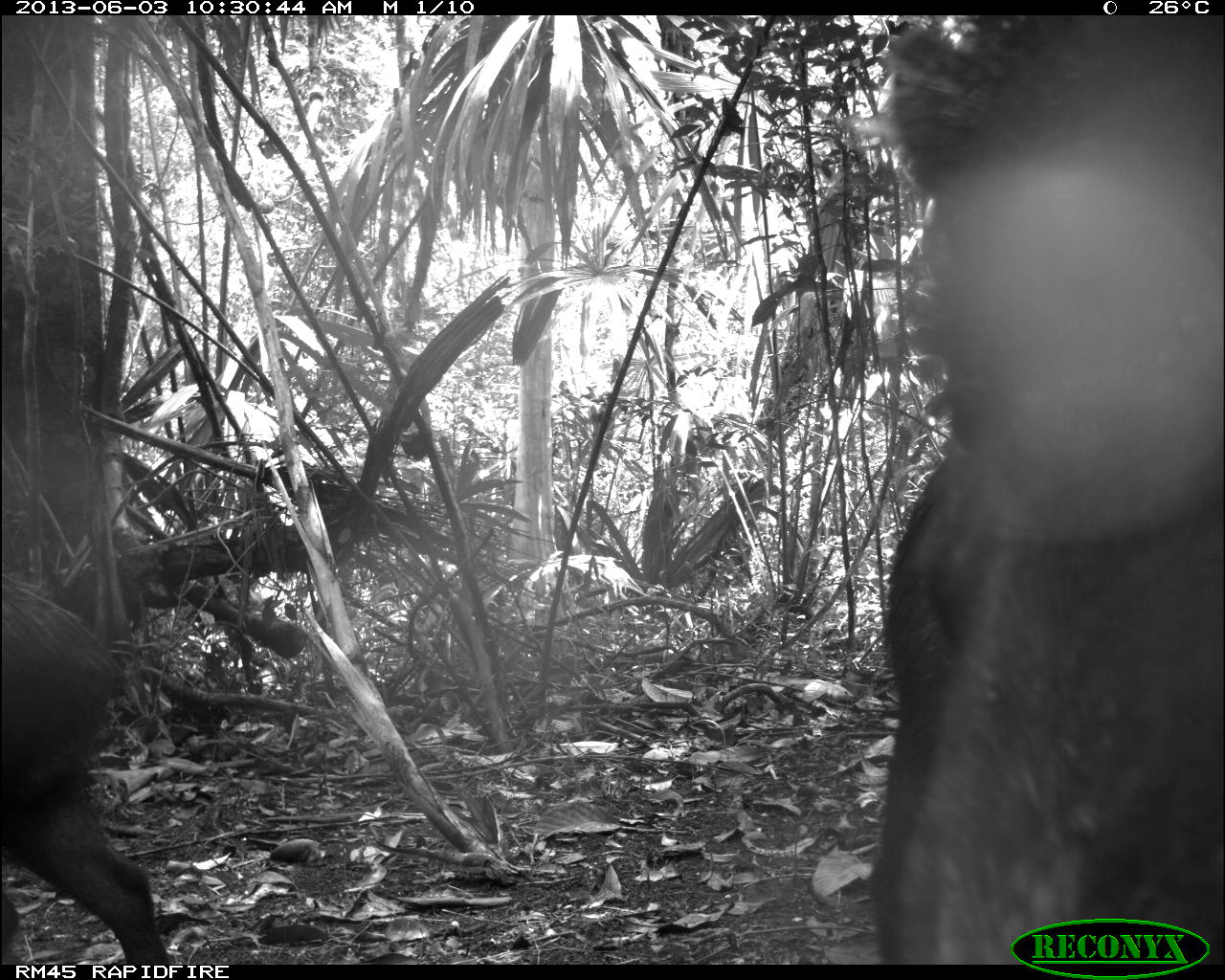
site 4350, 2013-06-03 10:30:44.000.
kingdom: Animalia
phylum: Chordata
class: Mammalia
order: Artiodactyla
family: Tayassuidae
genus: Tayassu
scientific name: Tayassu pecari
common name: white-lipped peccary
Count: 6.